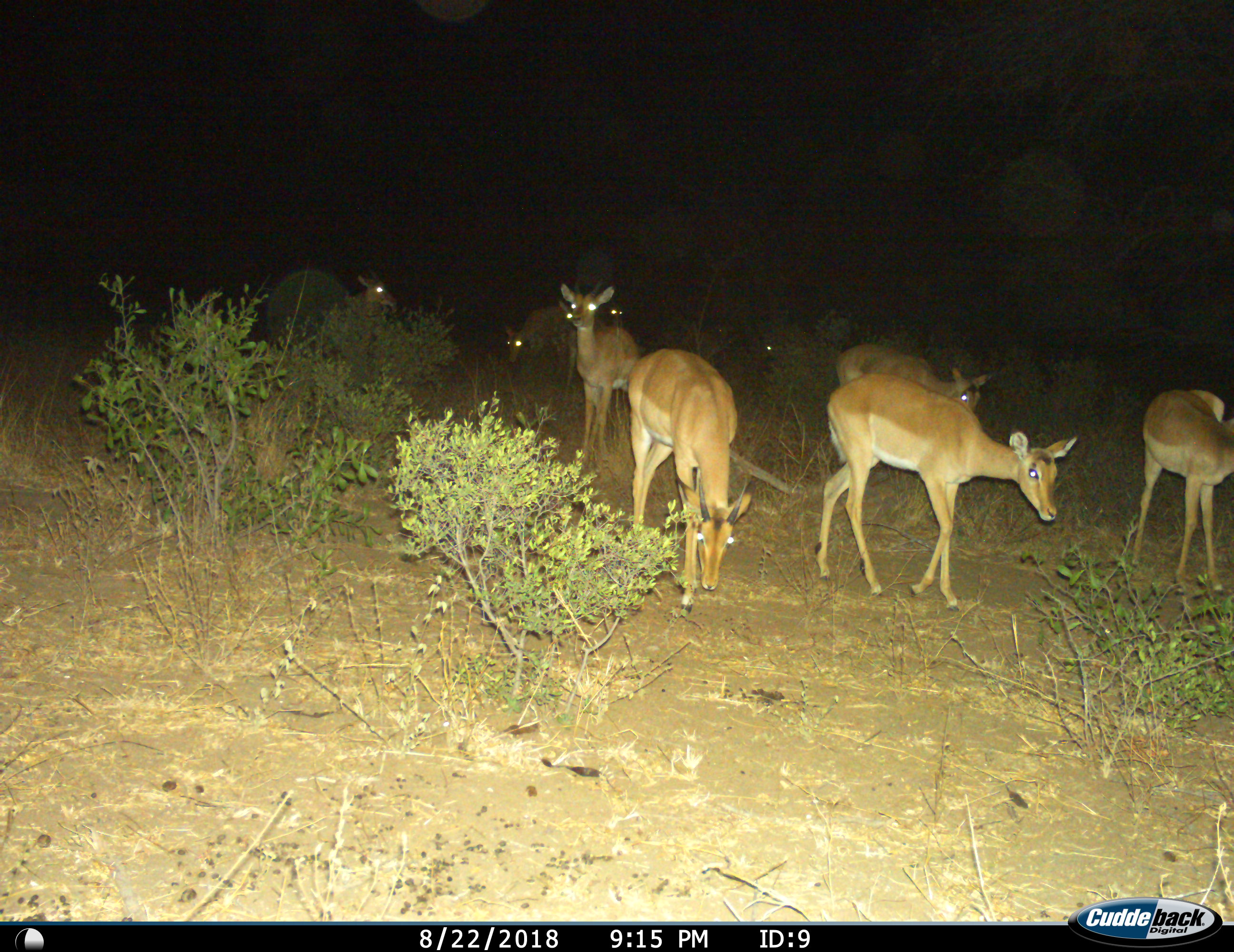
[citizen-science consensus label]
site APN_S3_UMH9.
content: unidentified animal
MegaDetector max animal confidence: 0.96